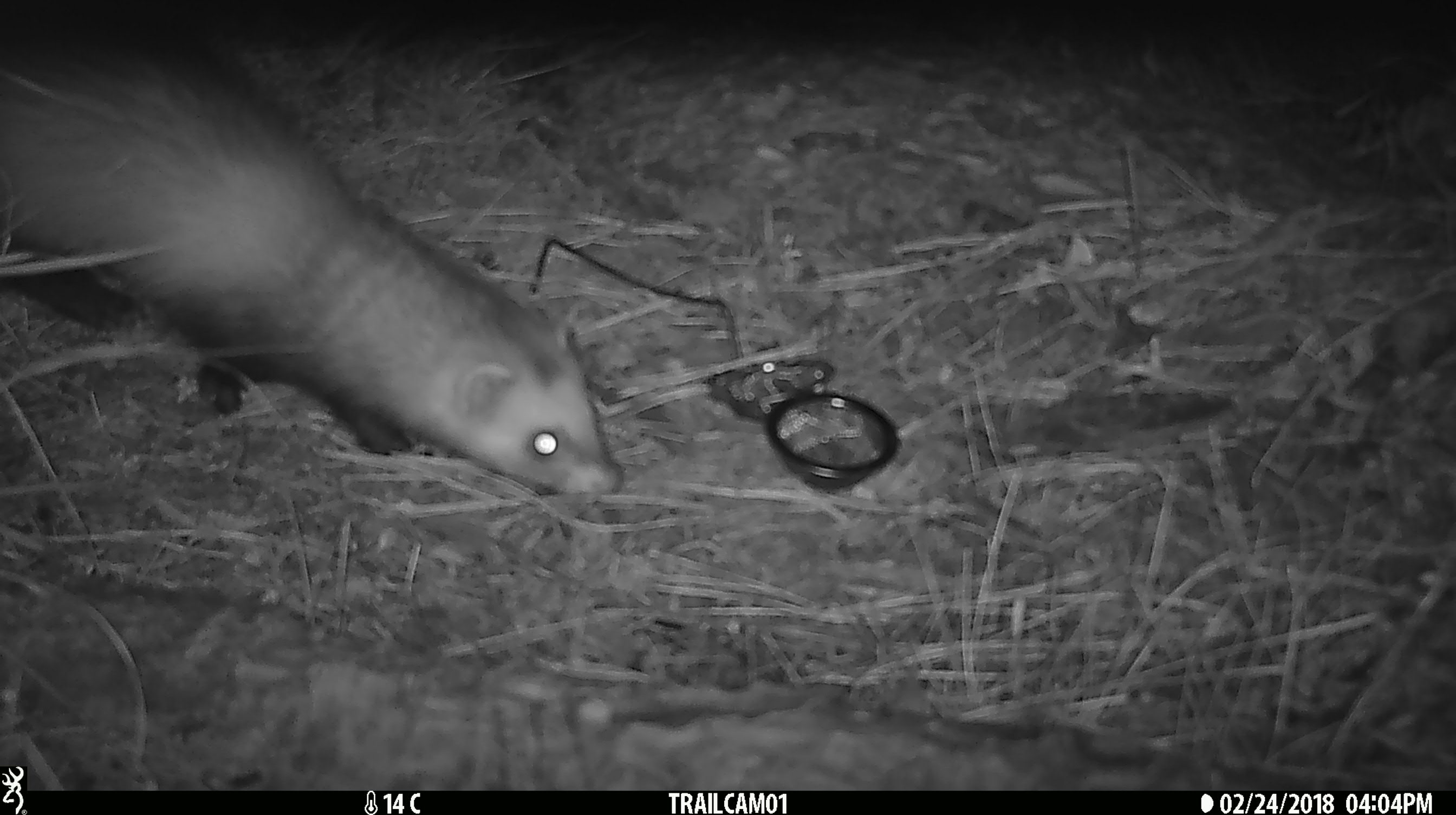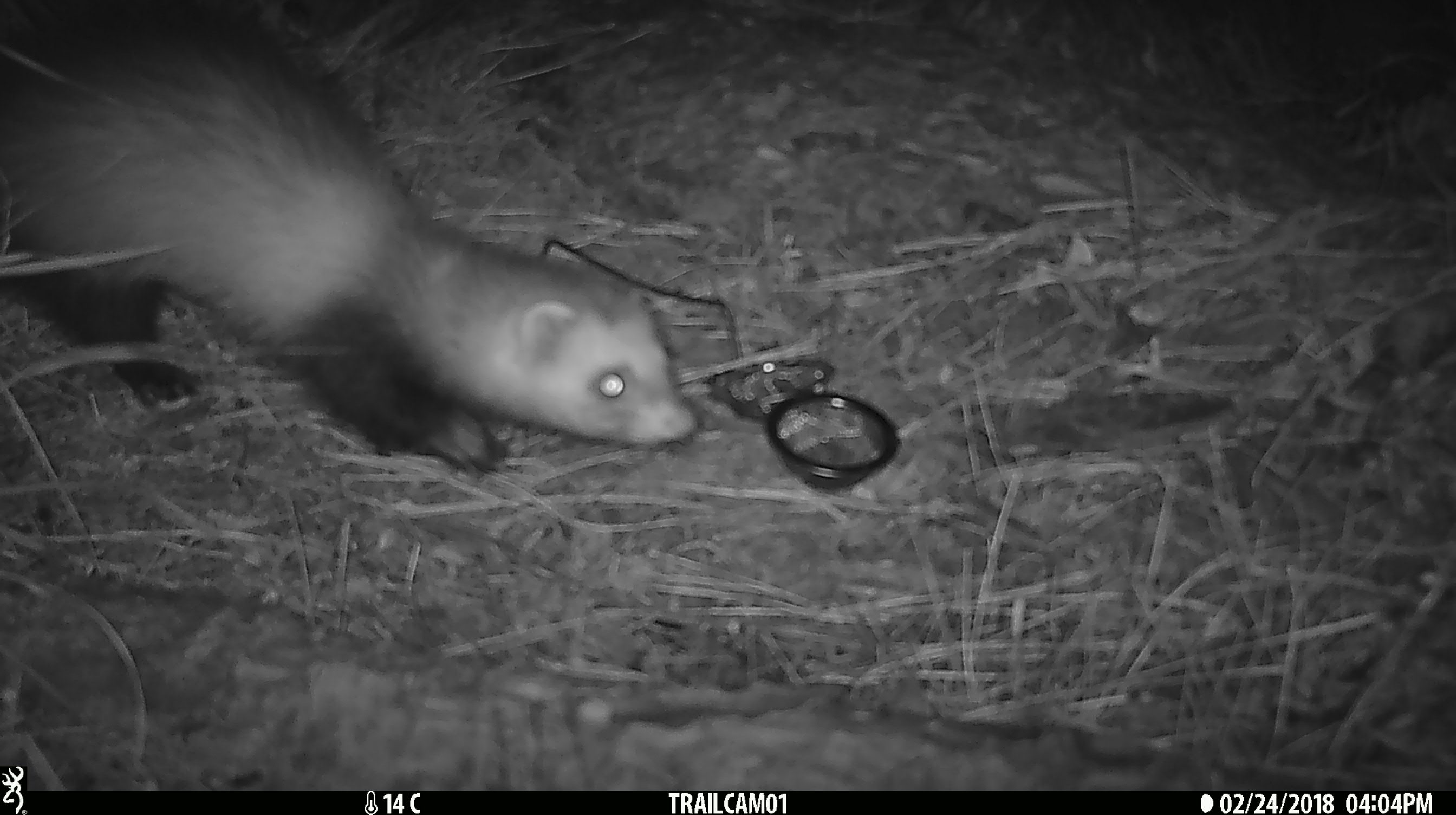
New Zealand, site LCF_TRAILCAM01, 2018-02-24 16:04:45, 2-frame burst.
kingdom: Animalia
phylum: Chordata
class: Mammalia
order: Carnivora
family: Mustelidae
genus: Mustela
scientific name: Mustela furo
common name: ferret